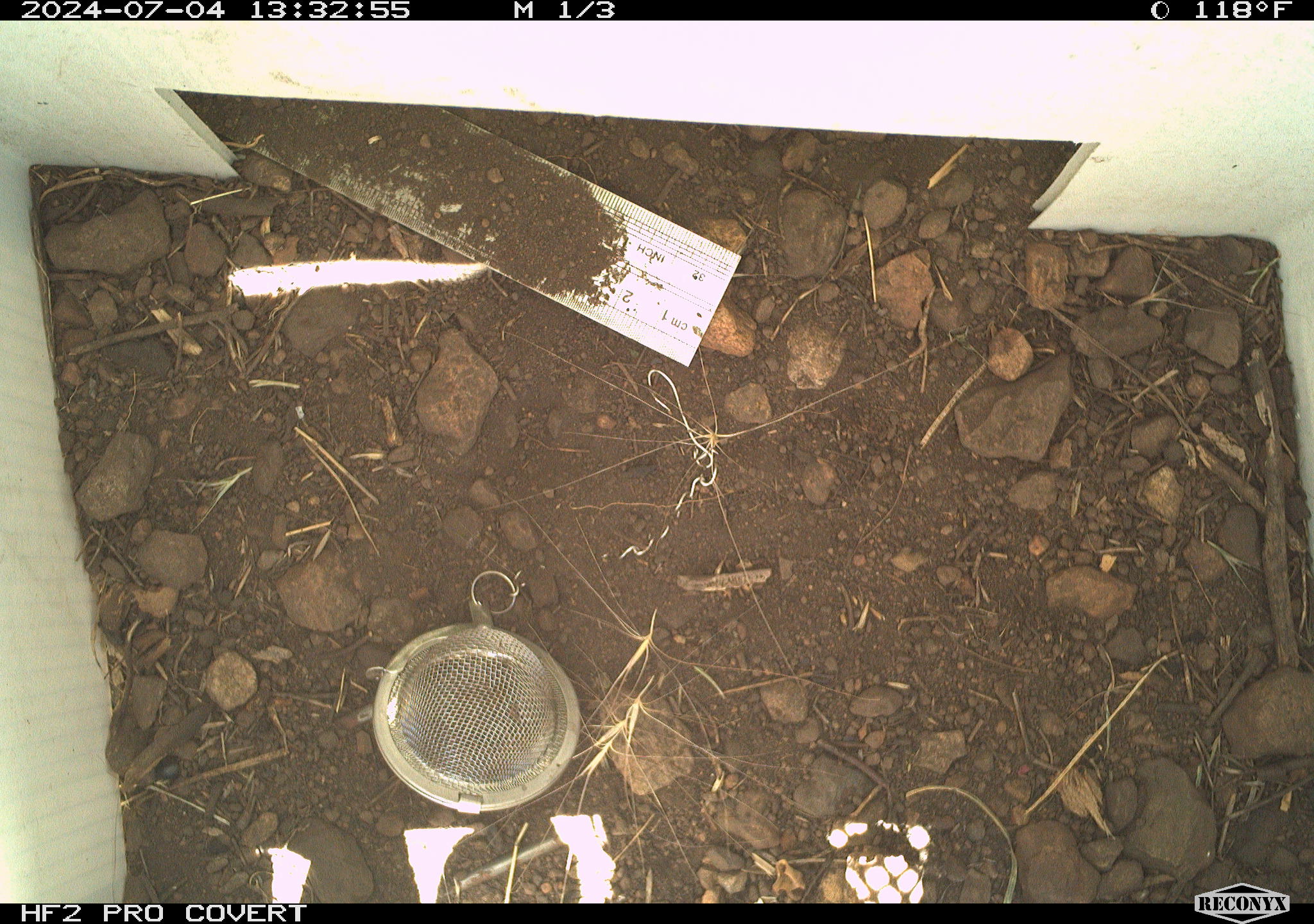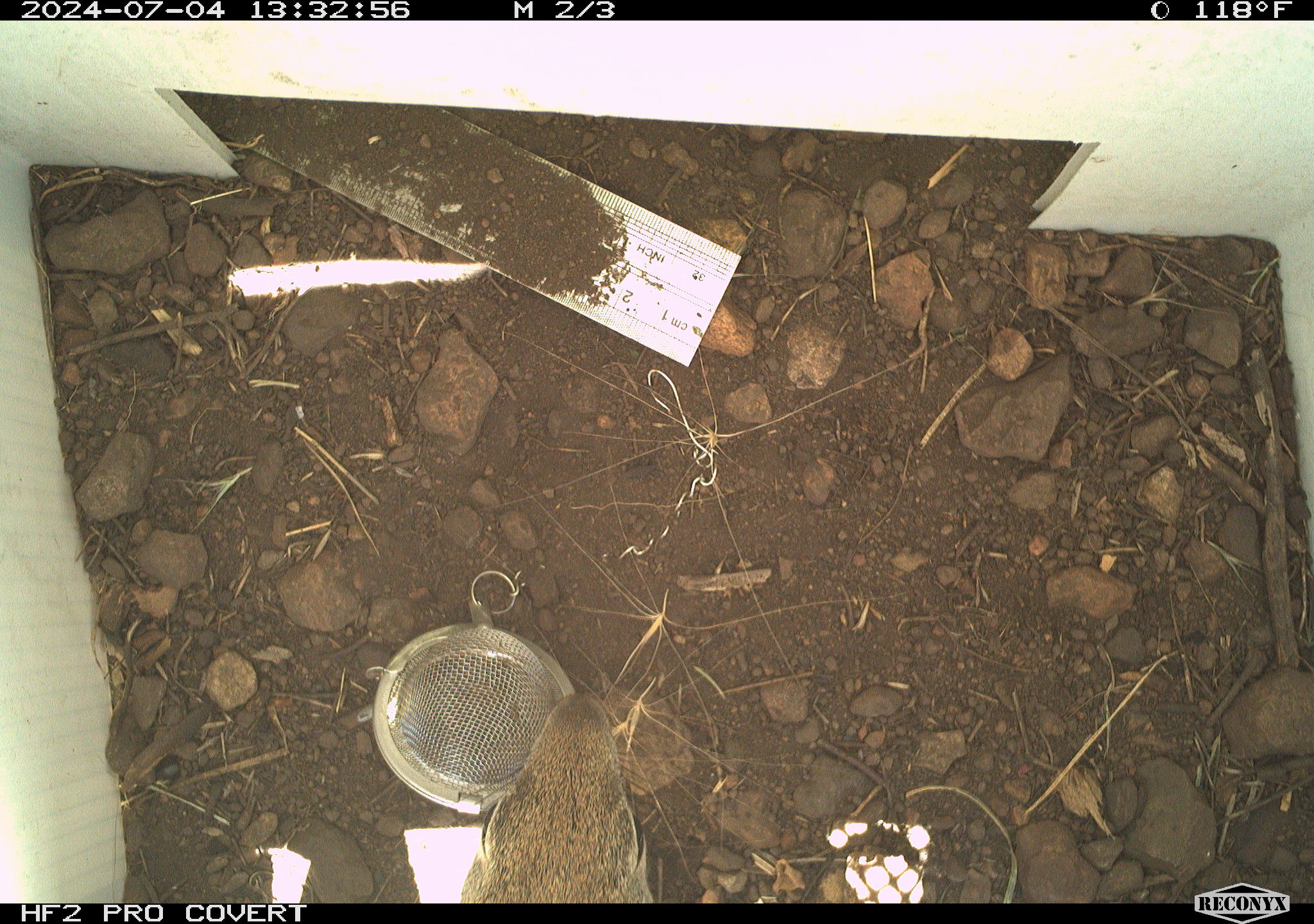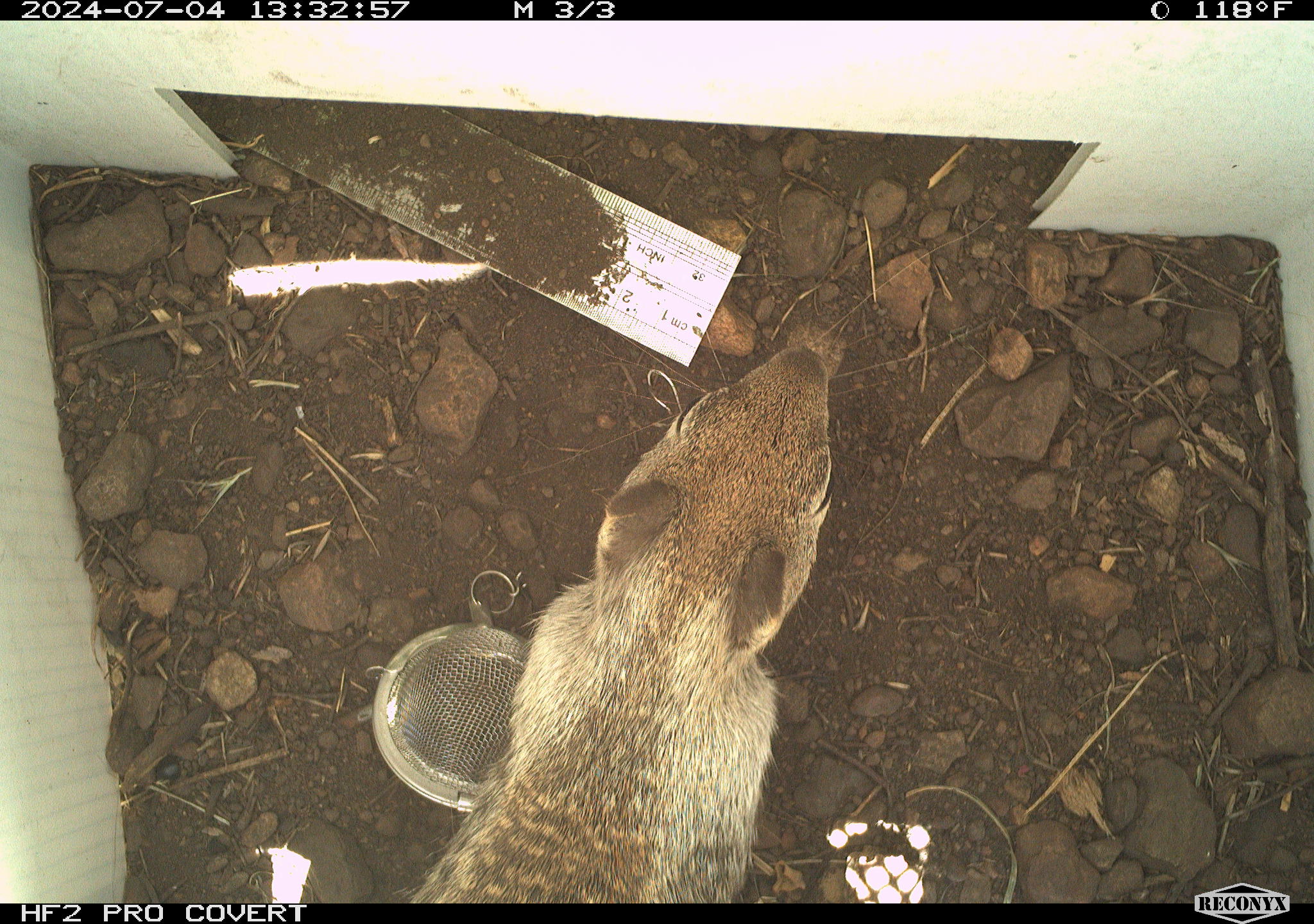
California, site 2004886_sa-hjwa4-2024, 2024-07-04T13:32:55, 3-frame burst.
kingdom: Animalia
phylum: Chordata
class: Mammalia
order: Rodentia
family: Sciuridae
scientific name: Sciuridae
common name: squirrels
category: sciuridae family